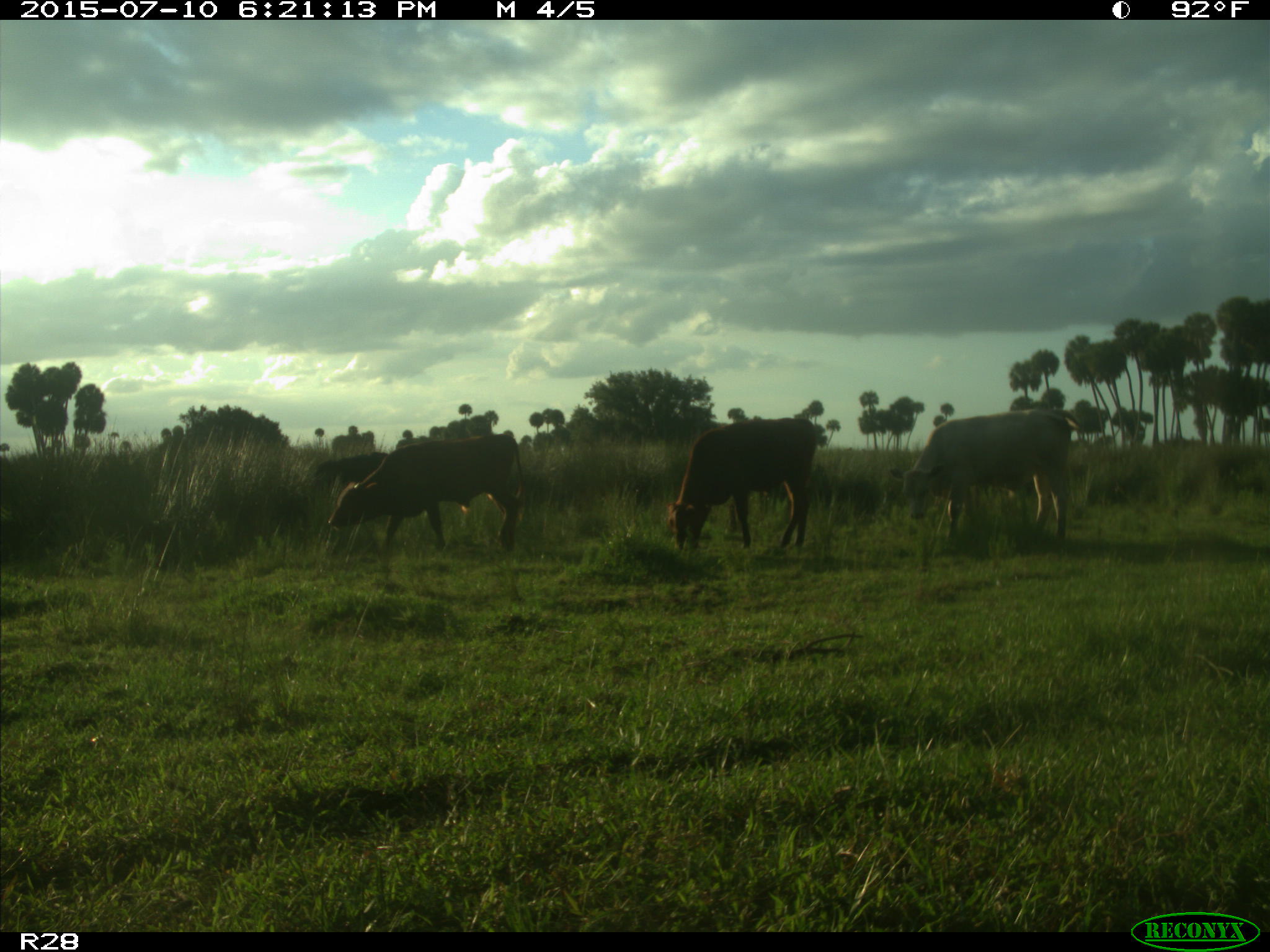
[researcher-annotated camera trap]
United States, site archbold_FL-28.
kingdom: Animalia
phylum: Chordata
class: Mammalia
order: Artiodactyla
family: Bovidae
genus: Bos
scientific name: Bos taurus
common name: domestic cow